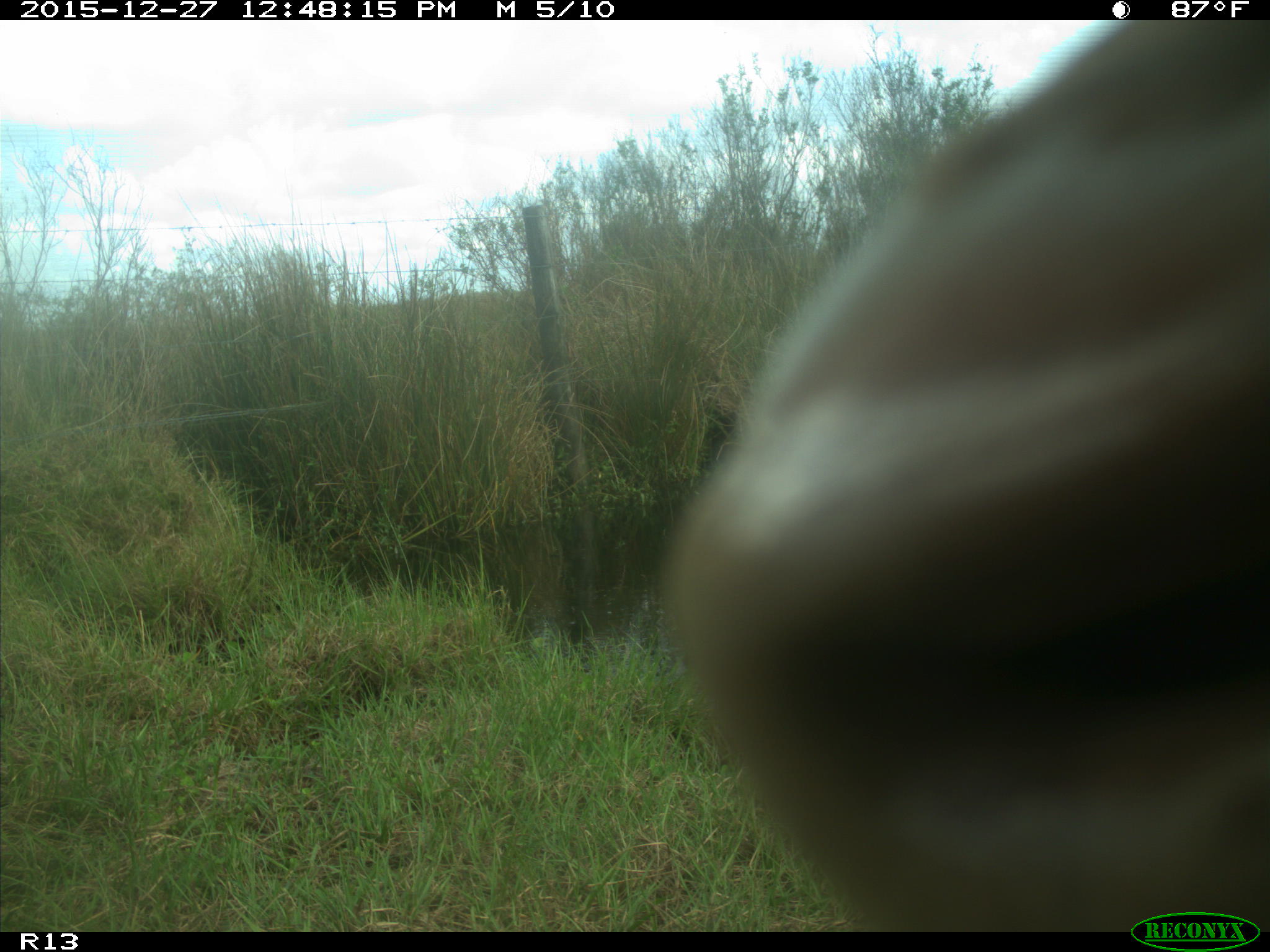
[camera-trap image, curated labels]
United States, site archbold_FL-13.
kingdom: Animalia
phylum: Chordata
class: Mammalia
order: Artiodactyla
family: Bovidae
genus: Bos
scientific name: Bos taurus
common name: domestic cow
Bos taurus (domestic cow).